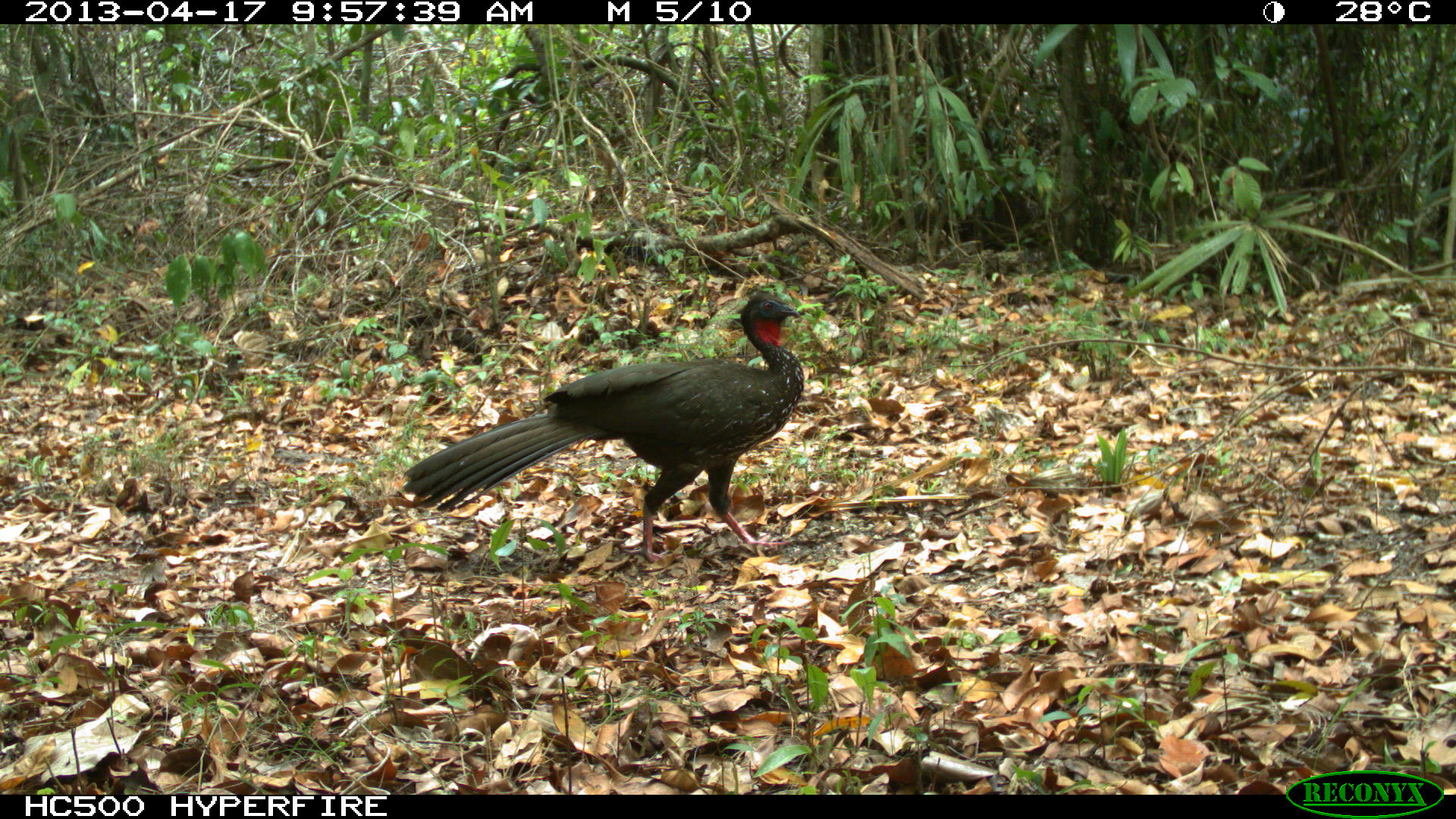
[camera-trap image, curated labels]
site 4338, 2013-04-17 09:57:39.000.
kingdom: Animalia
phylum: Chordata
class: Aves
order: Galliformes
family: Cracidae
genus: Penelope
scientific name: Penelope purpurascens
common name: crested guan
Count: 1.